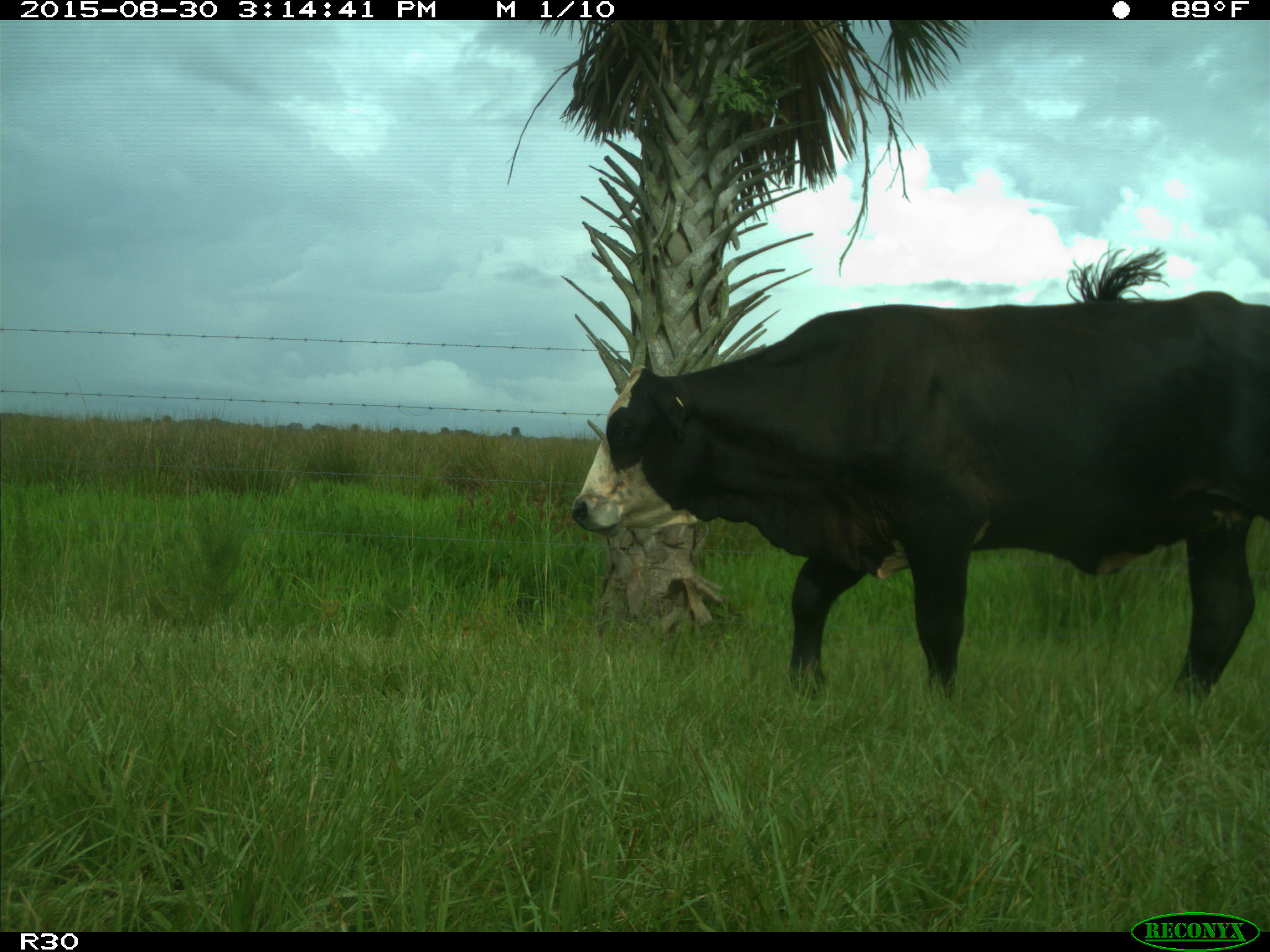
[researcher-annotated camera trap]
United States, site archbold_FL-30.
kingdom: Animalia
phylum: Chordata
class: Mammalia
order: Artiodactyla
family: Bovidae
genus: Bos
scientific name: Bos taurus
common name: domestic cow